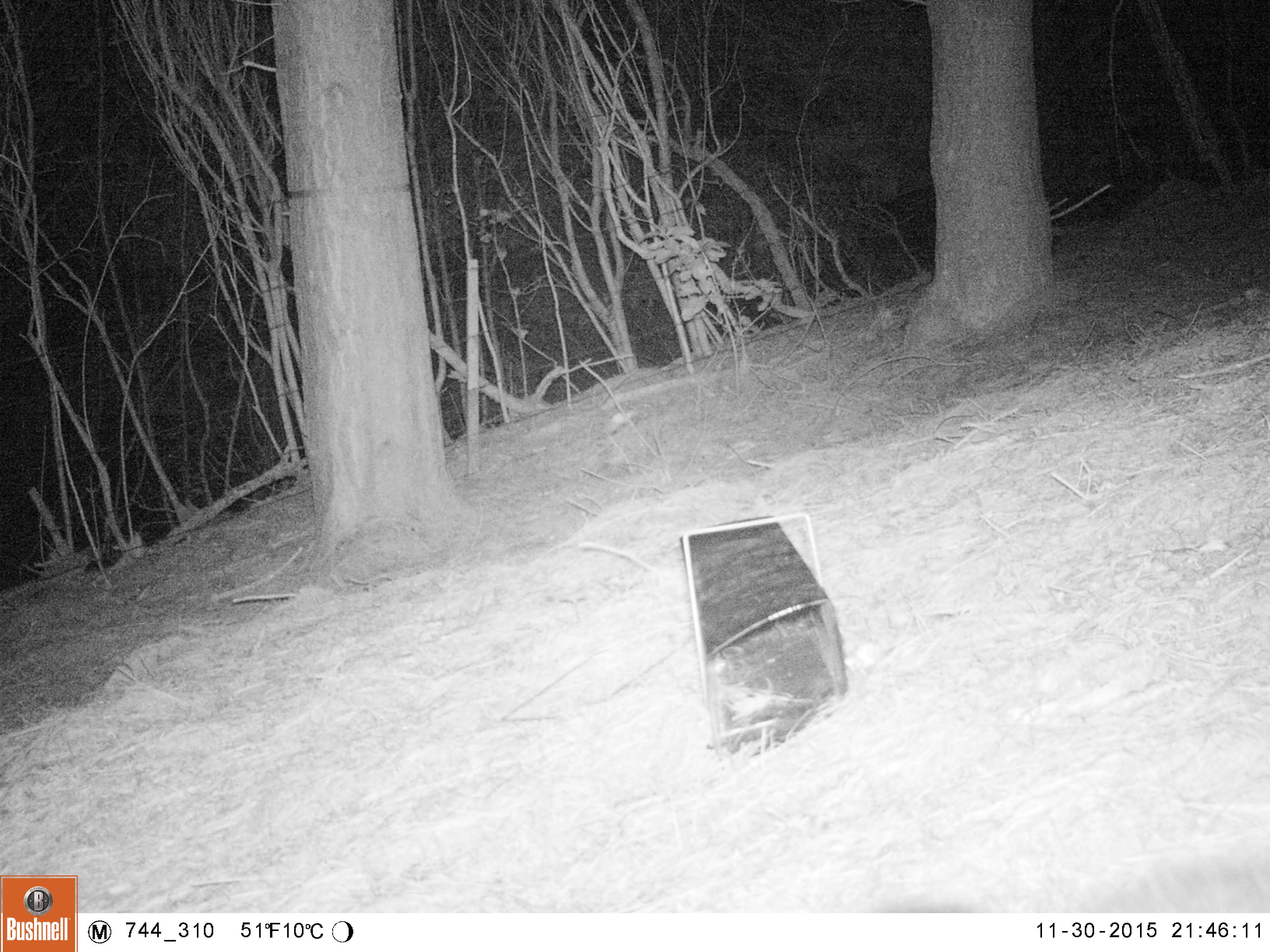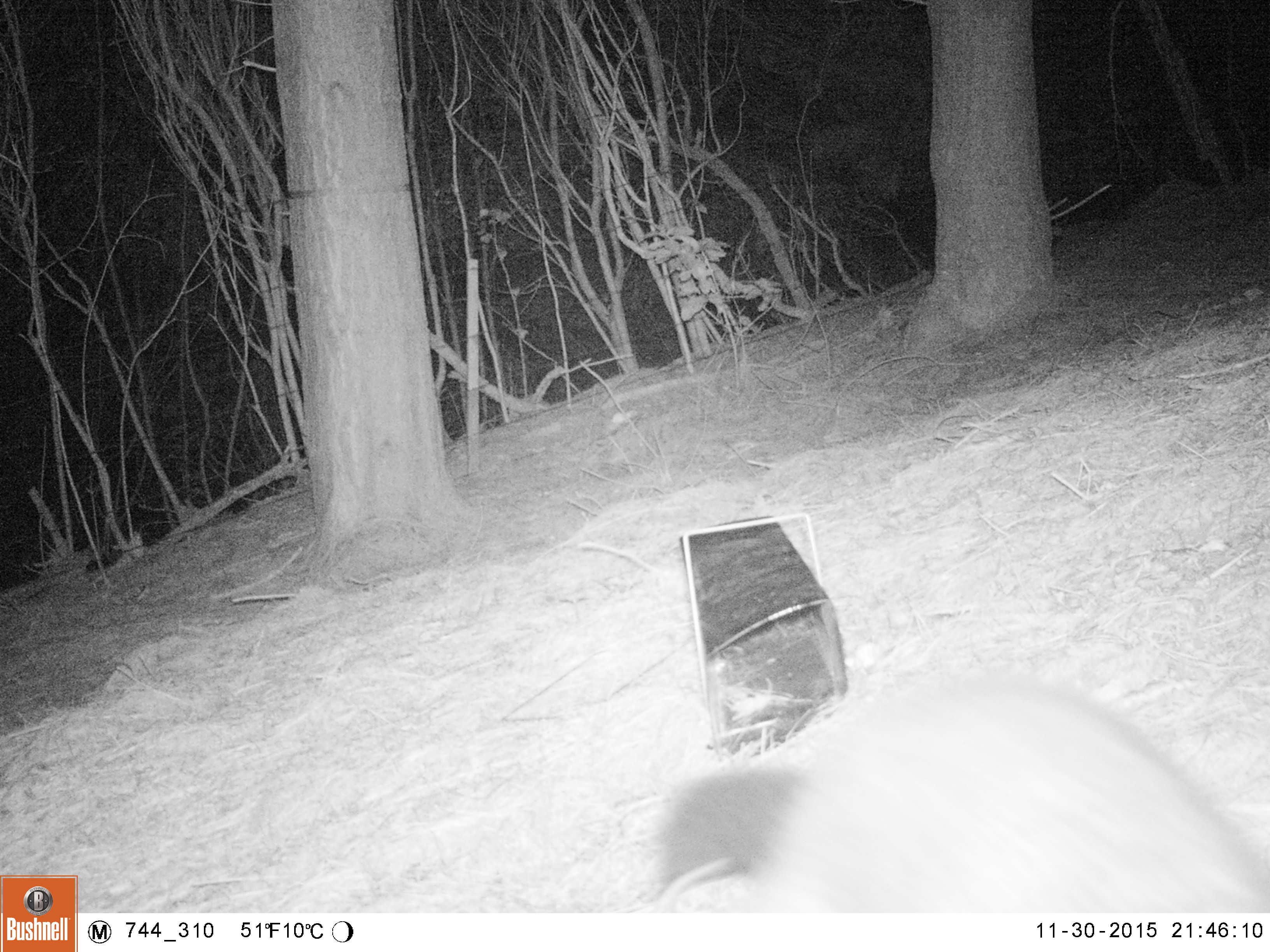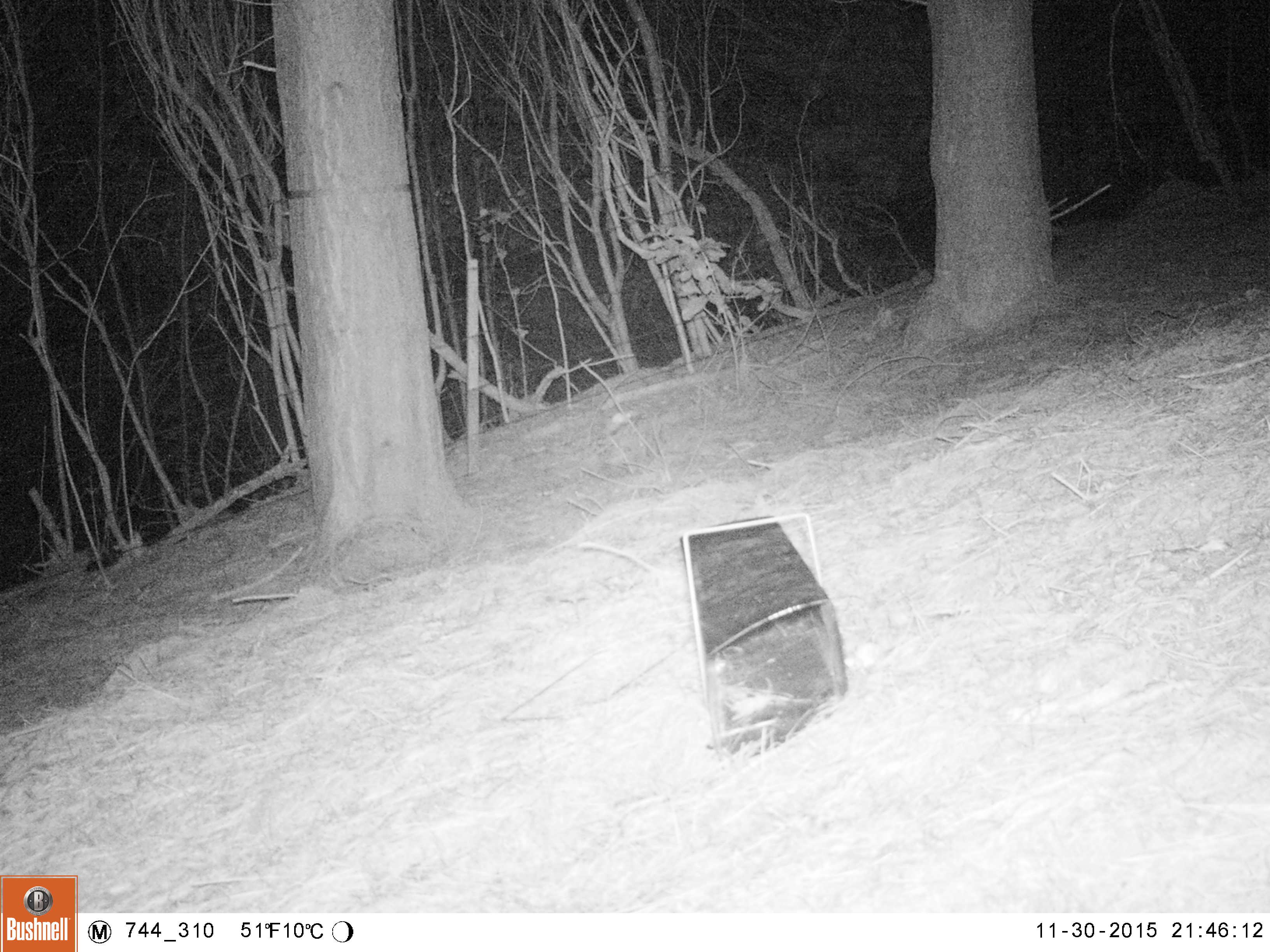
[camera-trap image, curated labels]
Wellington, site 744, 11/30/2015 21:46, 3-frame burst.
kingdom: Animalia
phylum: Chordata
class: Mammalia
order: Didelphimorphia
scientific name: Didelphimorphia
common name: possum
Possum (Didelphimorphia).